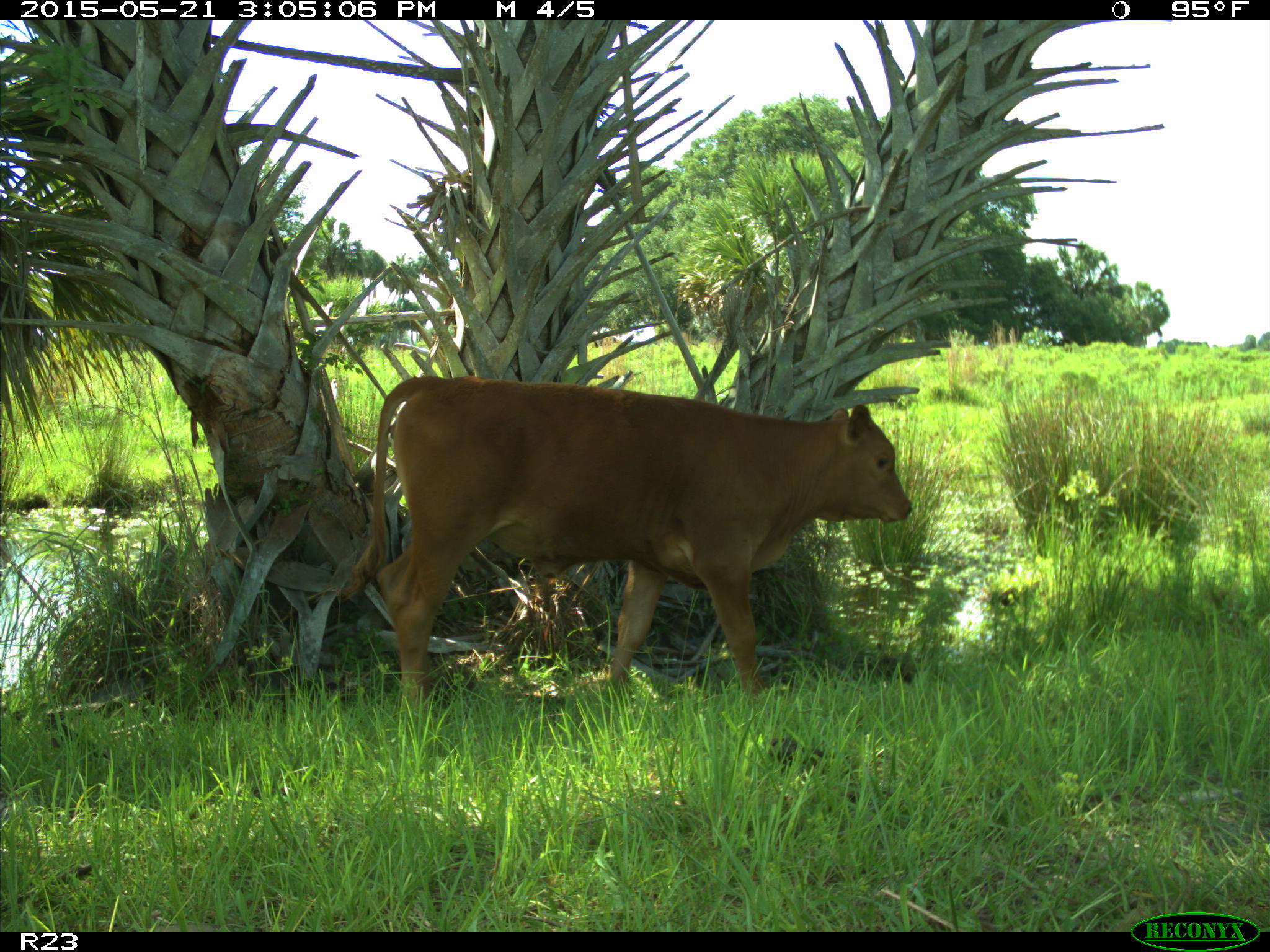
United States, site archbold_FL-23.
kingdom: Animalia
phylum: Chordata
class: Mammalia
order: Artiodactyla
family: Bovidae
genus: Bos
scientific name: Bos taurus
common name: domestic cow